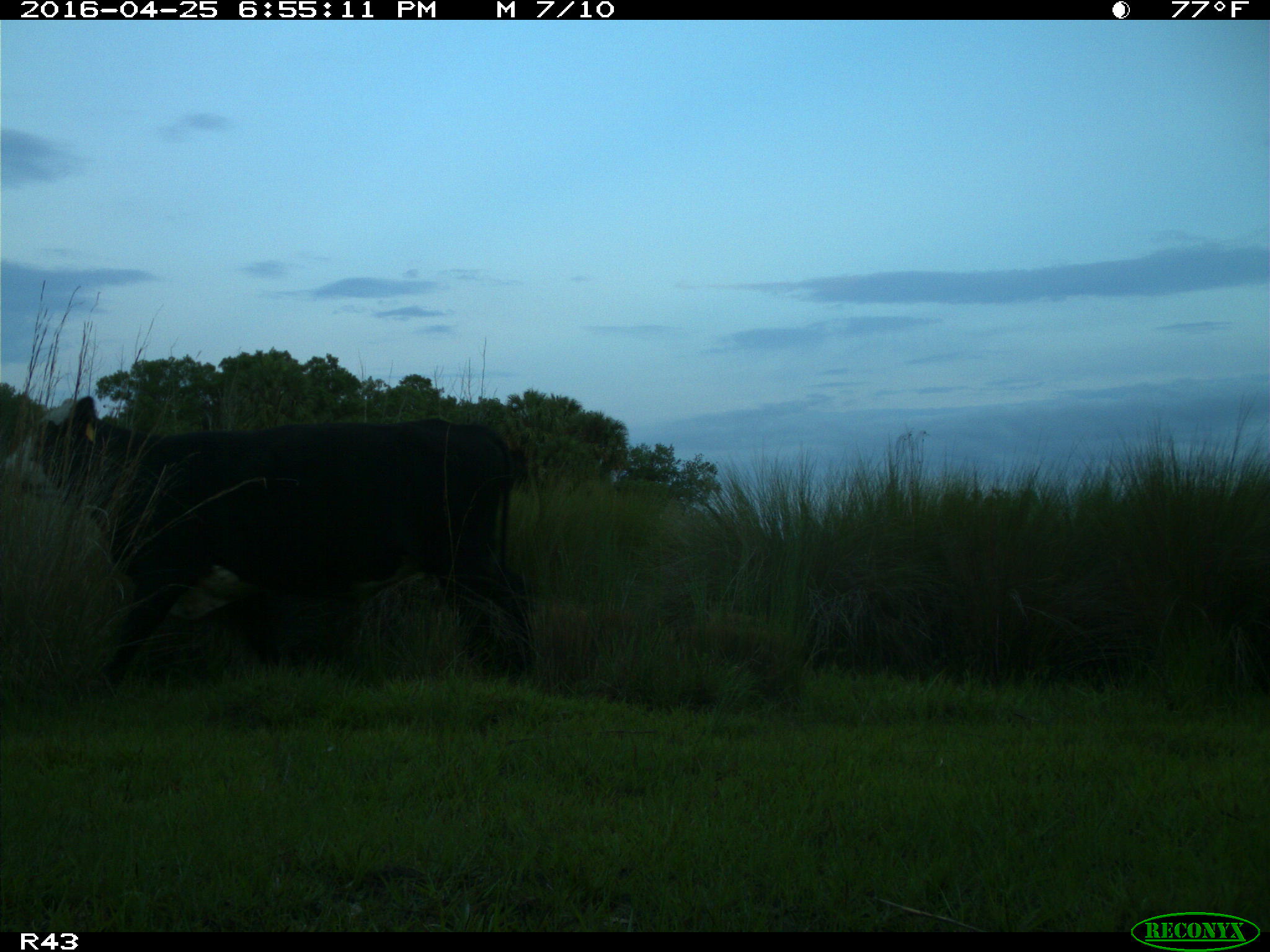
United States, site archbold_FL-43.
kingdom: Animalia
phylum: Chordata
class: Mammalia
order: Artiodactyla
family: Bovidae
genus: Bos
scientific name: Bos taurus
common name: domestic cow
Bos taurus (domestic cow).